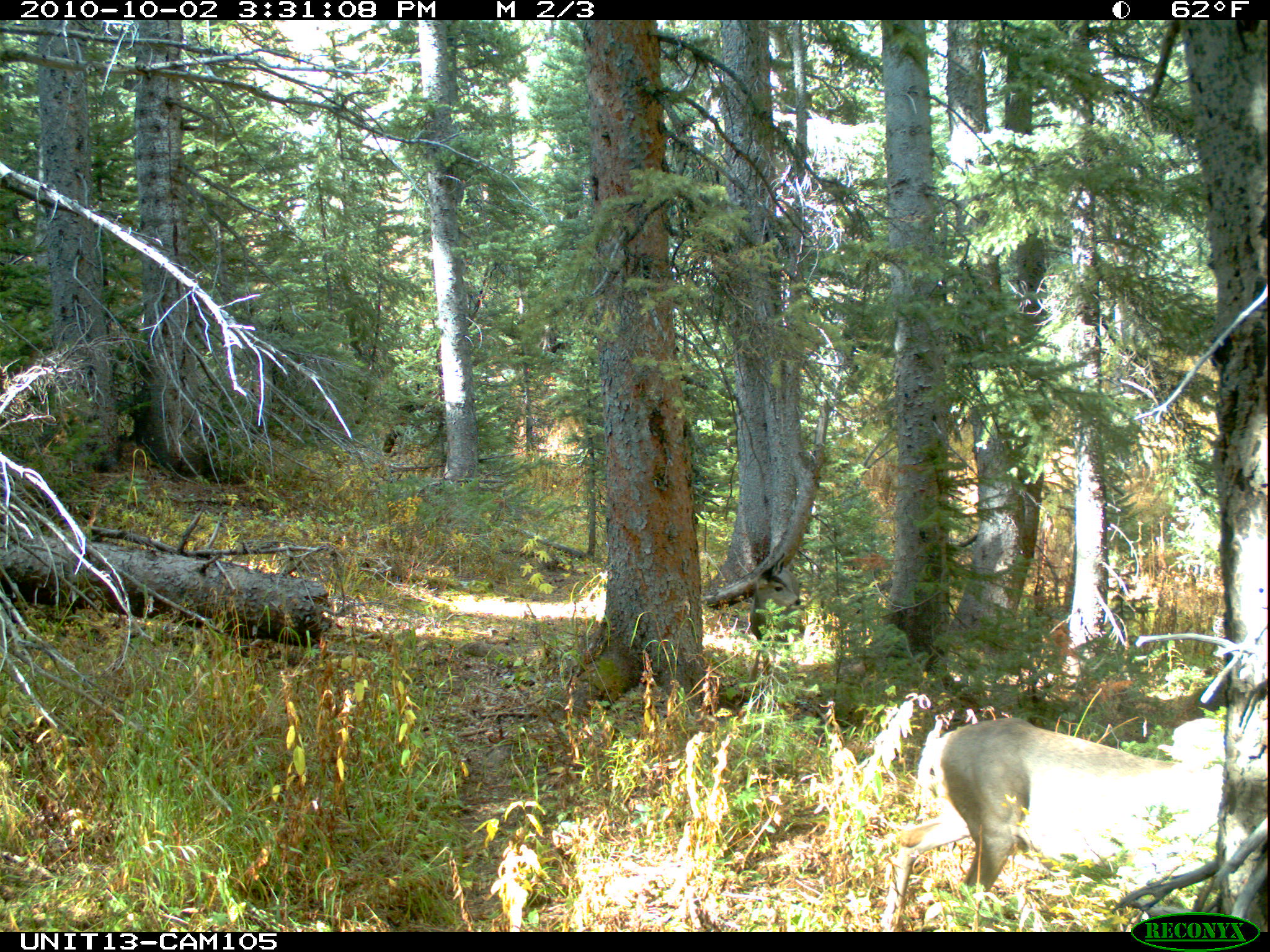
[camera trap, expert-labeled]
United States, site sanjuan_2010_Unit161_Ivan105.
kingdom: Animalia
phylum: Chordata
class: Mammalia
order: Artiodactyla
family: Cervidae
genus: Odocoileus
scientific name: Odocoileus hemionus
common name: mule deer